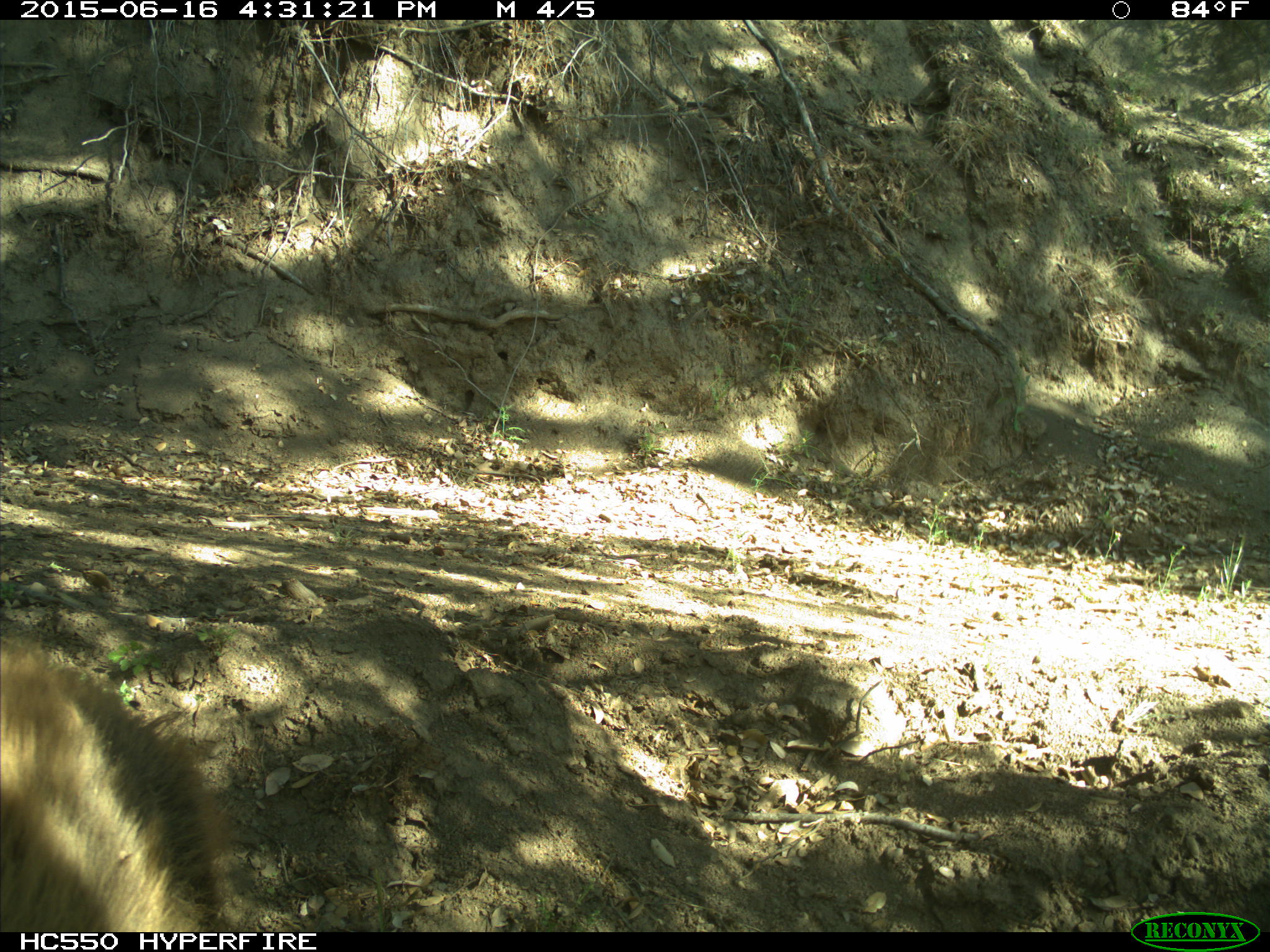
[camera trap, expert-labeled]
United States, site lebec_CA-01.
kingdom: Animalia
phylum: Chordata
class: Mammalia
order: Carnivora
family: Ursidae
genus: Ursus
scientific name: Ursus americanus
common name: american black bear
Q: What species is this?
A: Ursus americanus (american black bear).